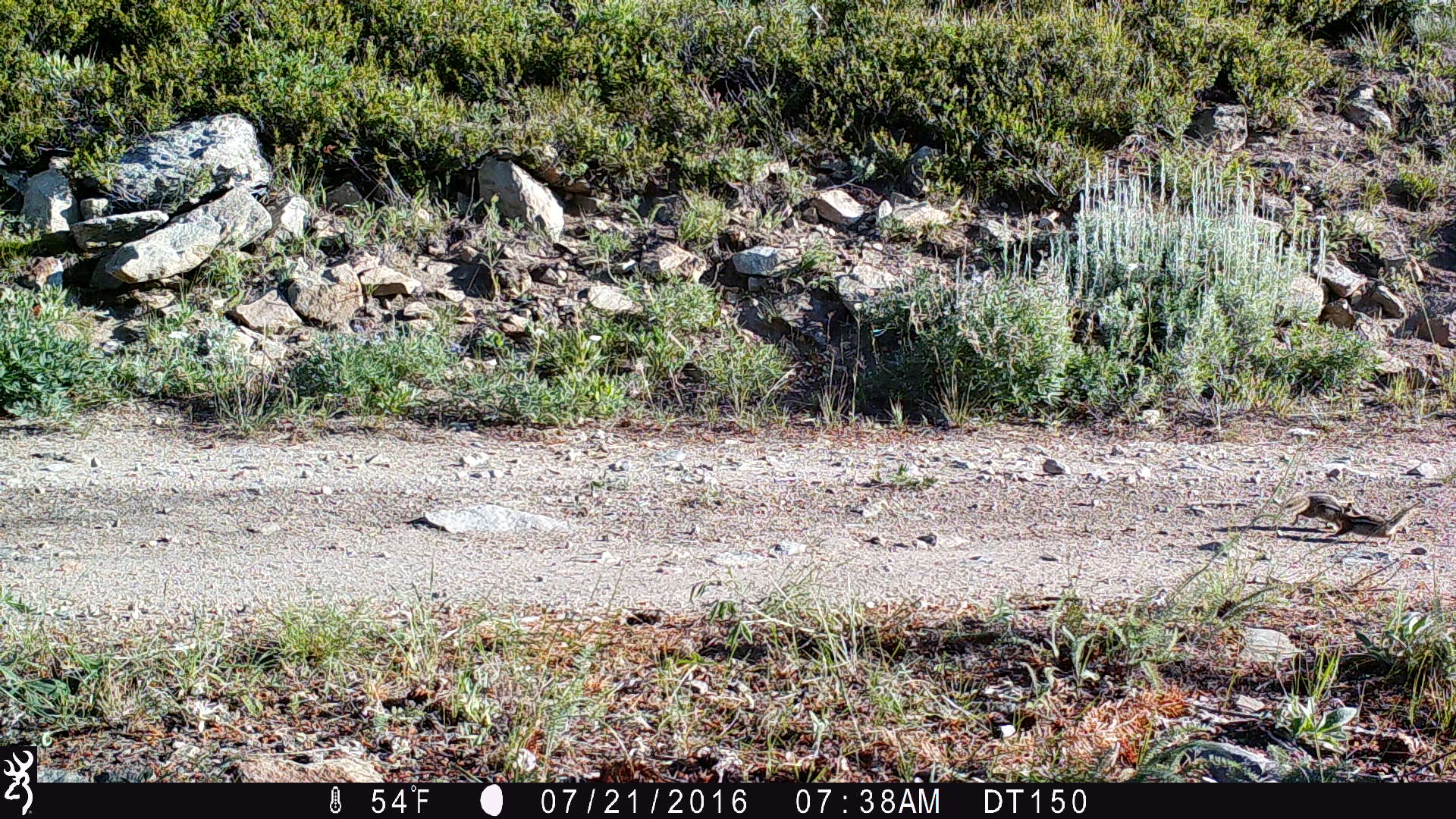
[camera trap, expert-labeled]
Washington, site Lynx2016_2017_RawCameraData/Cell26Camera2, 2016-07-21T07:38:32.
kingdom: Animalia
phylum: Chordata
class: Mammalia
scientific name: Mammalia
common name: small mammal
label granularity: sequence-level